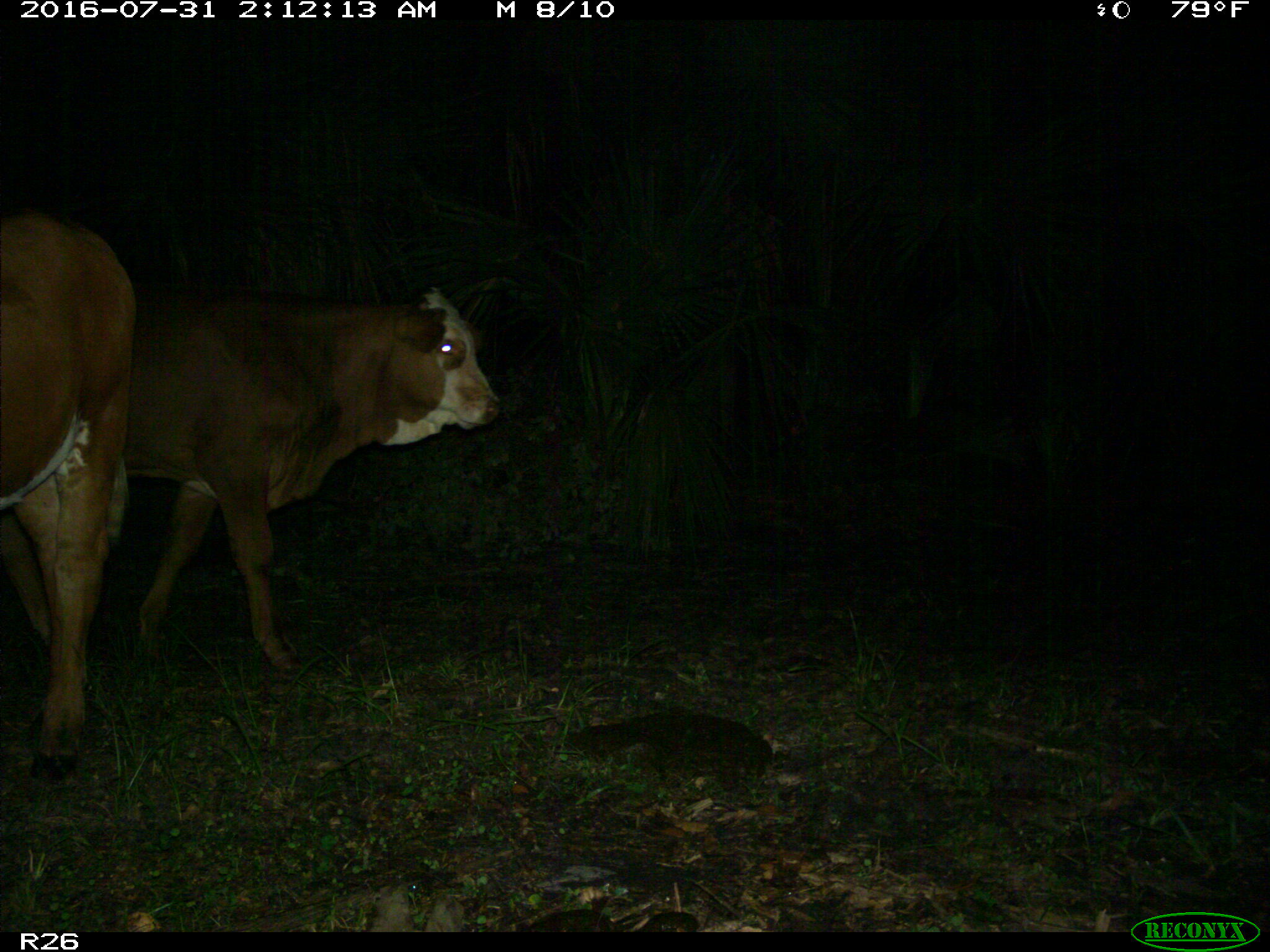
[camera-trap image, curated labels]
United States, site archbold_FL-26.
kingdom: Animalia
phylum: Chordata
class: Mammalia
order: Artiodactyla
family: Bovidae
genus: Bos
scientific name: Bos taurus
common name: domestic cow